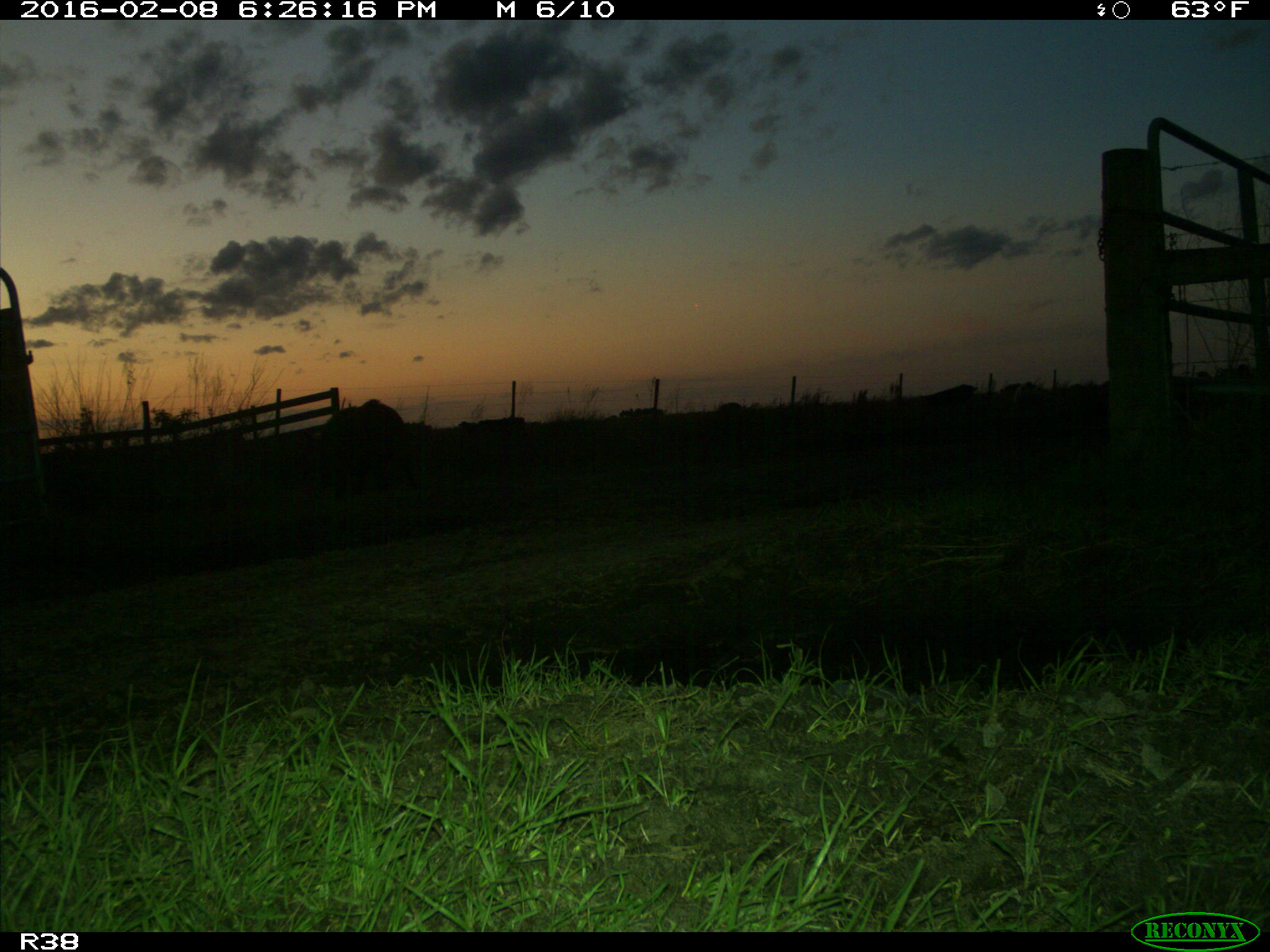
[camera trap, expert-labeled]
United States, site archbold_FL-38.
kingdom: Animalia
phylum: Chordata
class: Mammalia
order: Artiodactyla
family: Suidae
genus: Sus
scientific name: Sus scrofa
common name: wild boar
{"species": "Sus scrofa (wild boar)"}